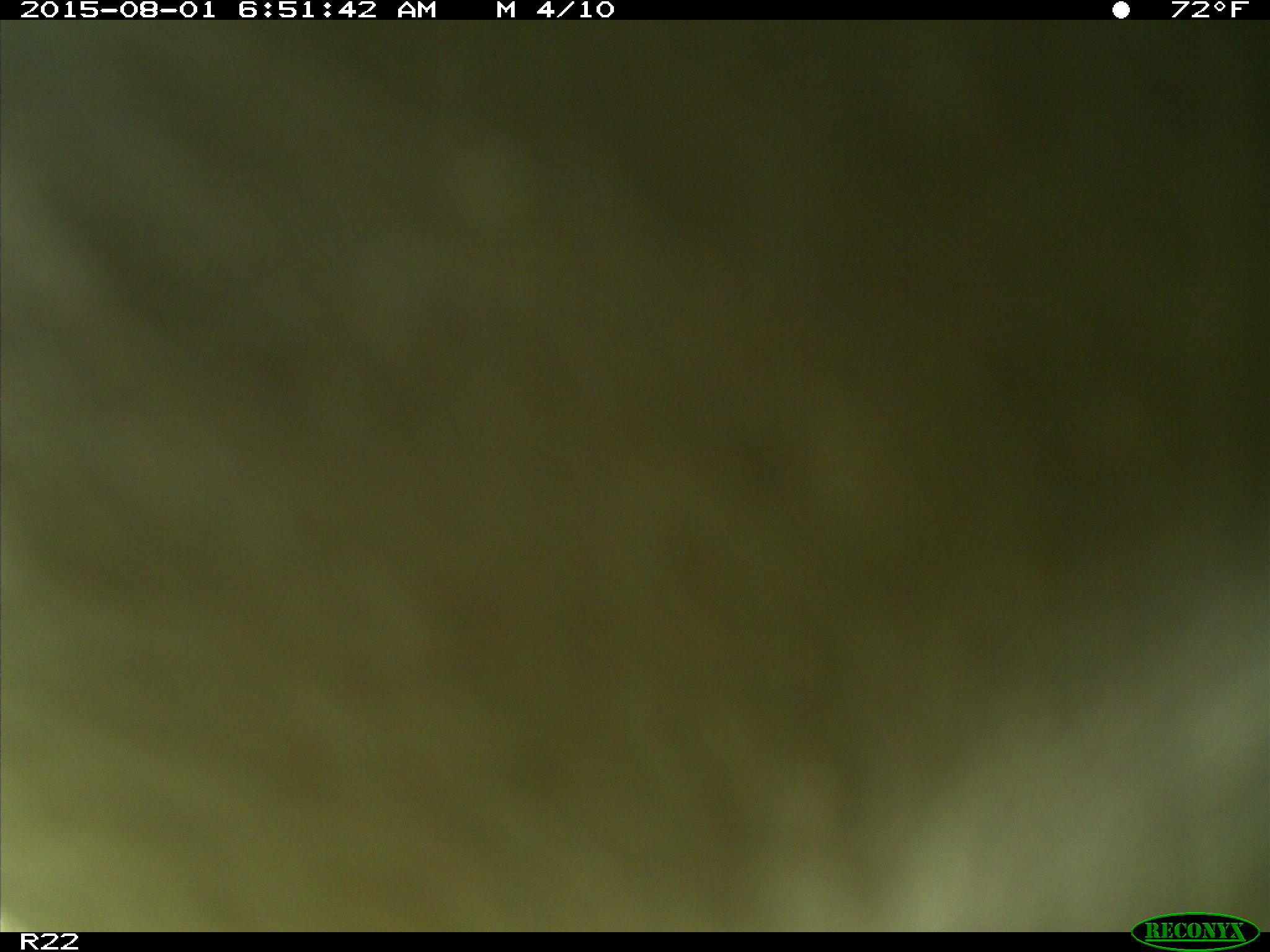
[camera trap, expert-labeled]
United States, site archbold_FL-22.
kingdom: Animalia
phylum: Chordata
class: Mammalia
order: Artiodactyla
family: Bovidae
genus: Bos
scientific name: Bos taurus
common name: domestic cow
Bos taurus (domestic cow).